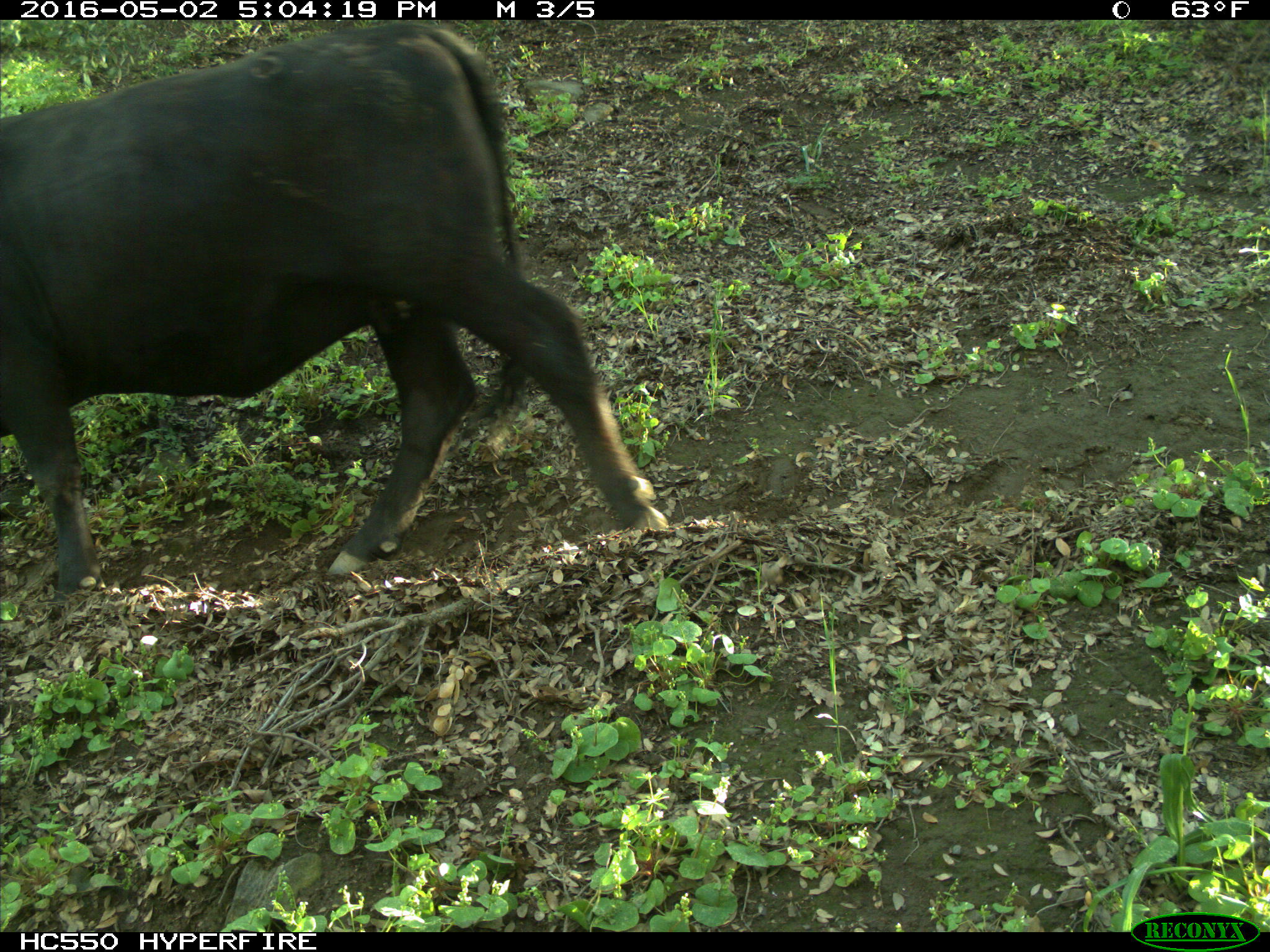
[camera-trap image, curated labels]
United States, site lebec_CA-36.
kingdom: Animalia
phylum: Chordata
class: Mammalia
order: Artiodactyla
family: Bovidae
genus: Bos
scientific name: Bos taurus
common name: domestic cow